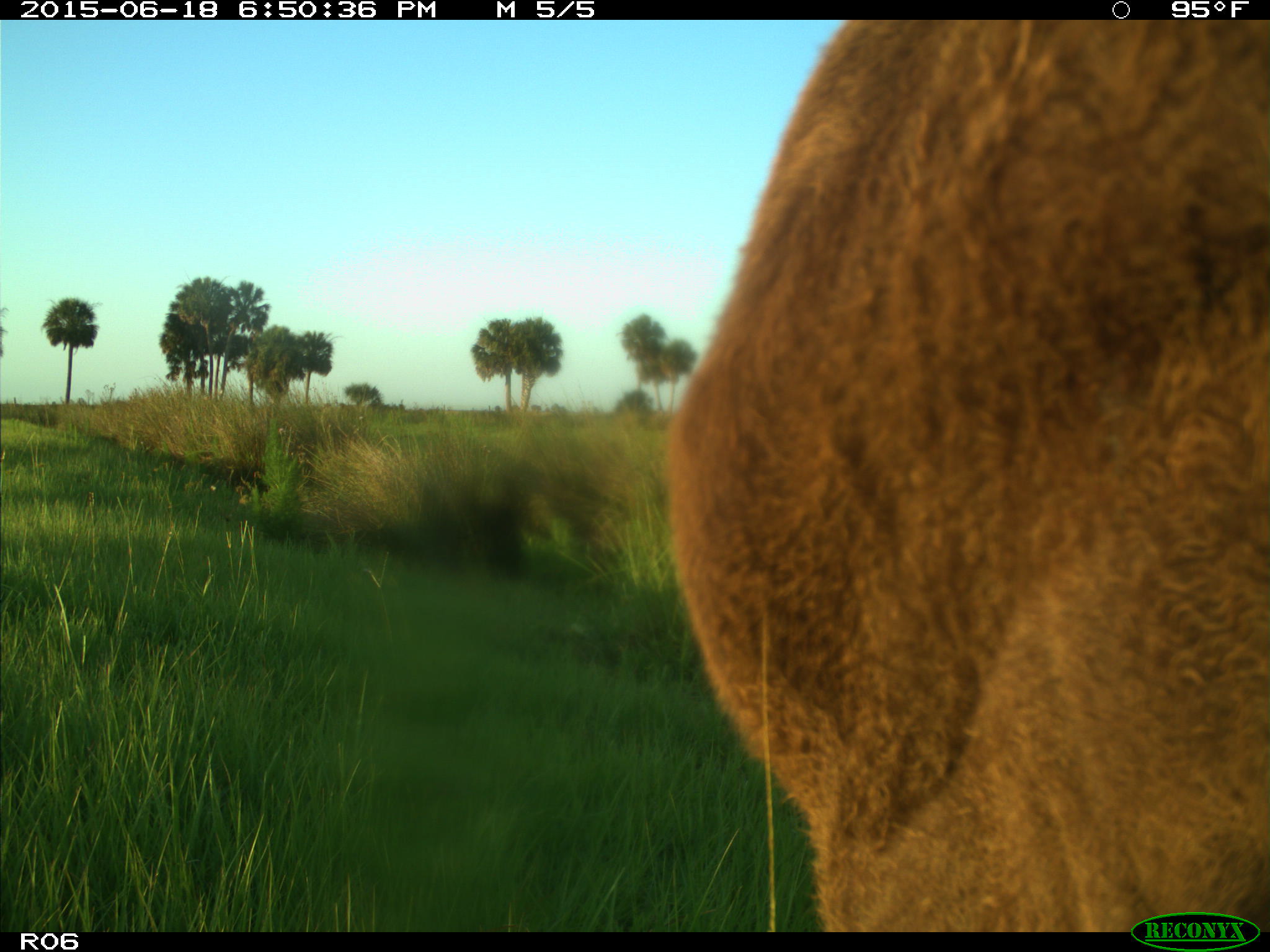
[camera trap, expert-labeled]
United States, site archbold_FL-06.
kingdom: Animalia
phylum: Chordata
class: Mammalia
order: Artiodactyla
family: Bovidae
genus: Bos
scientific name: Bos taurus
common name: domestic cow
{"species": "Bos taurus (domestic cow)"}